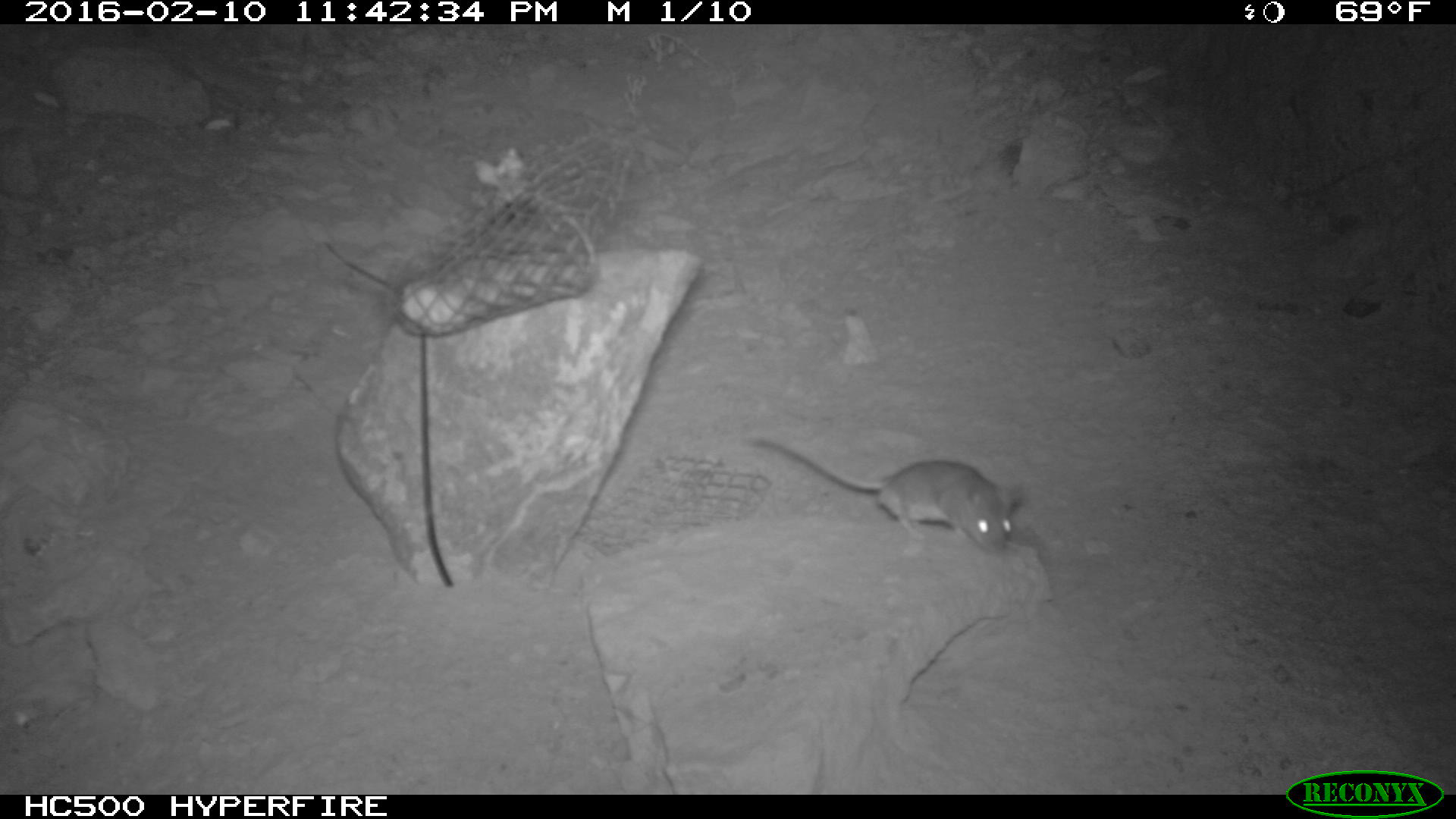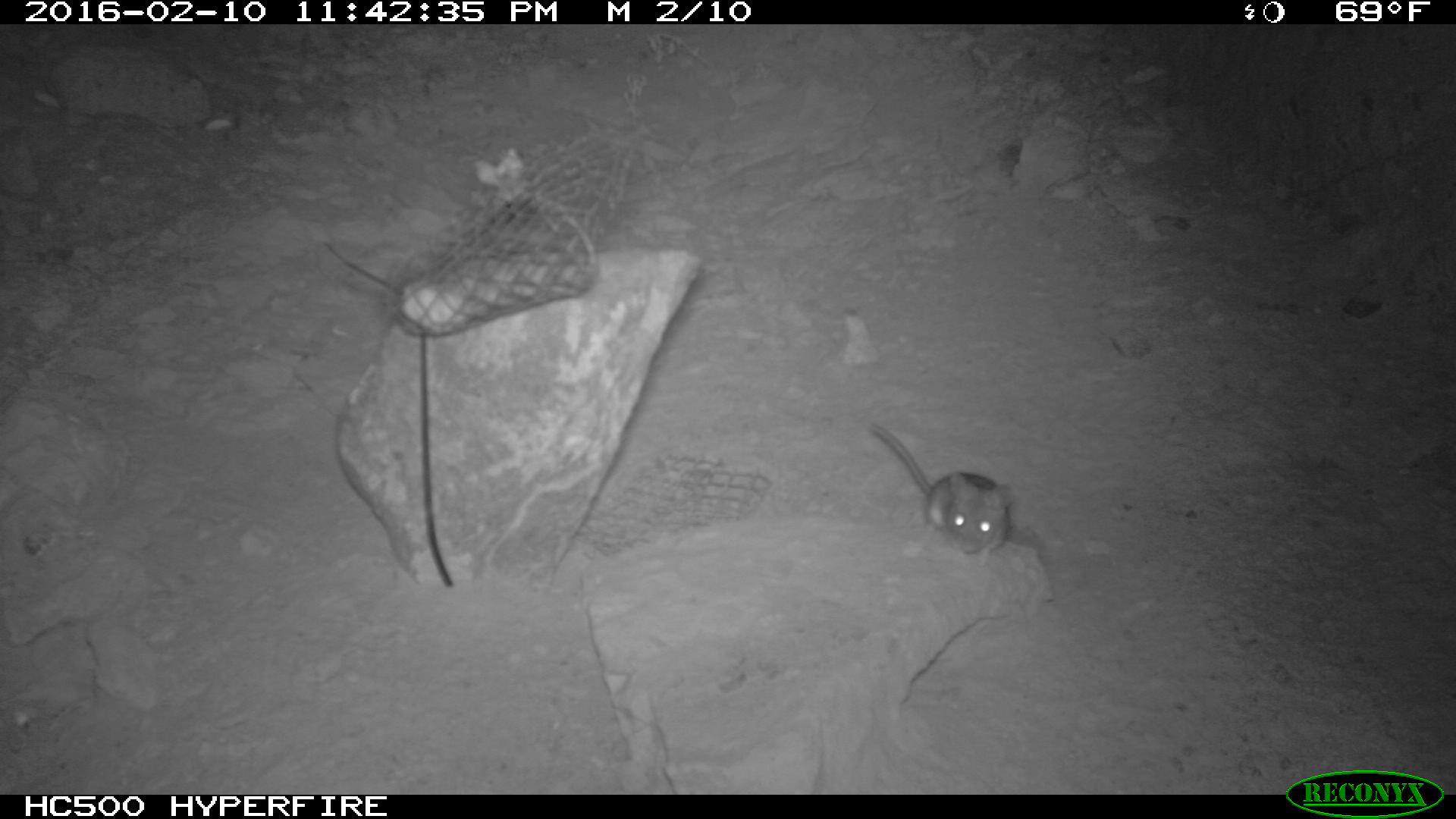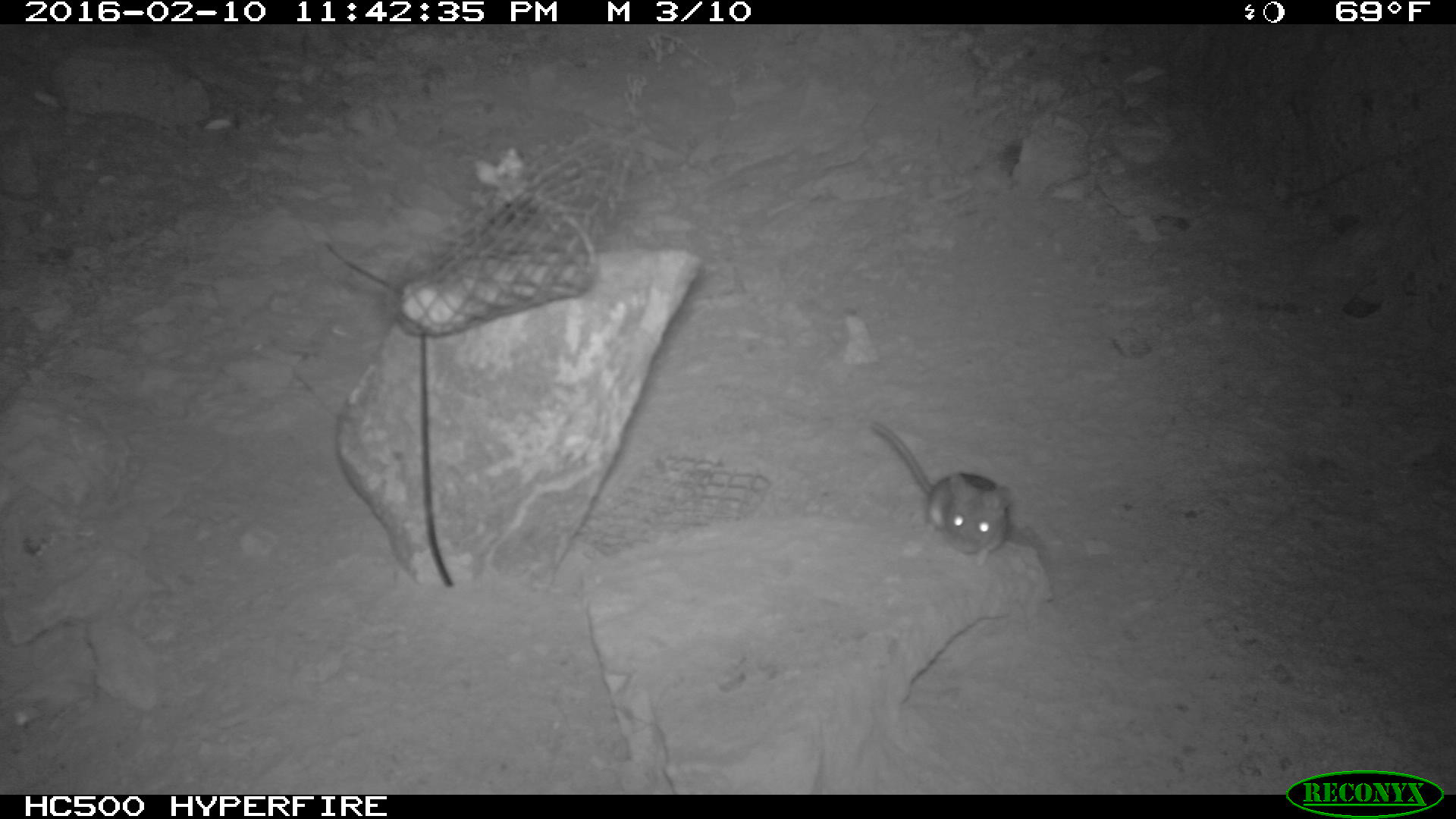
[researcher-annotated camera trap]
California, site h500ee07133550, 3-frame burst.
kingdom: Animalia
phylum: Chordata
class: Mammalia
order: Rodentia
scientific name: Rodentia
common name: rodent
Rodent (Rodentia).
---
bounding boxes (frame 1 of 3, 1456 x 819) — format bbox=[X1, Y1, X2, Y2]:
rodent: bbox=[755, 438, 1025, 556]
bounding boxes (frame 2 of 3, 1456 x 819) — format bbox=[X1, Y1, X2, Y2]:
rodent: bbox=[864, 422, 1017, 557]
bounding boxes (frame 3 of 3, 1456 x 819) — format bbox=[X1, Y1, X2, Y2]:
rodent: bbox=[874, 422, 1012, 569]